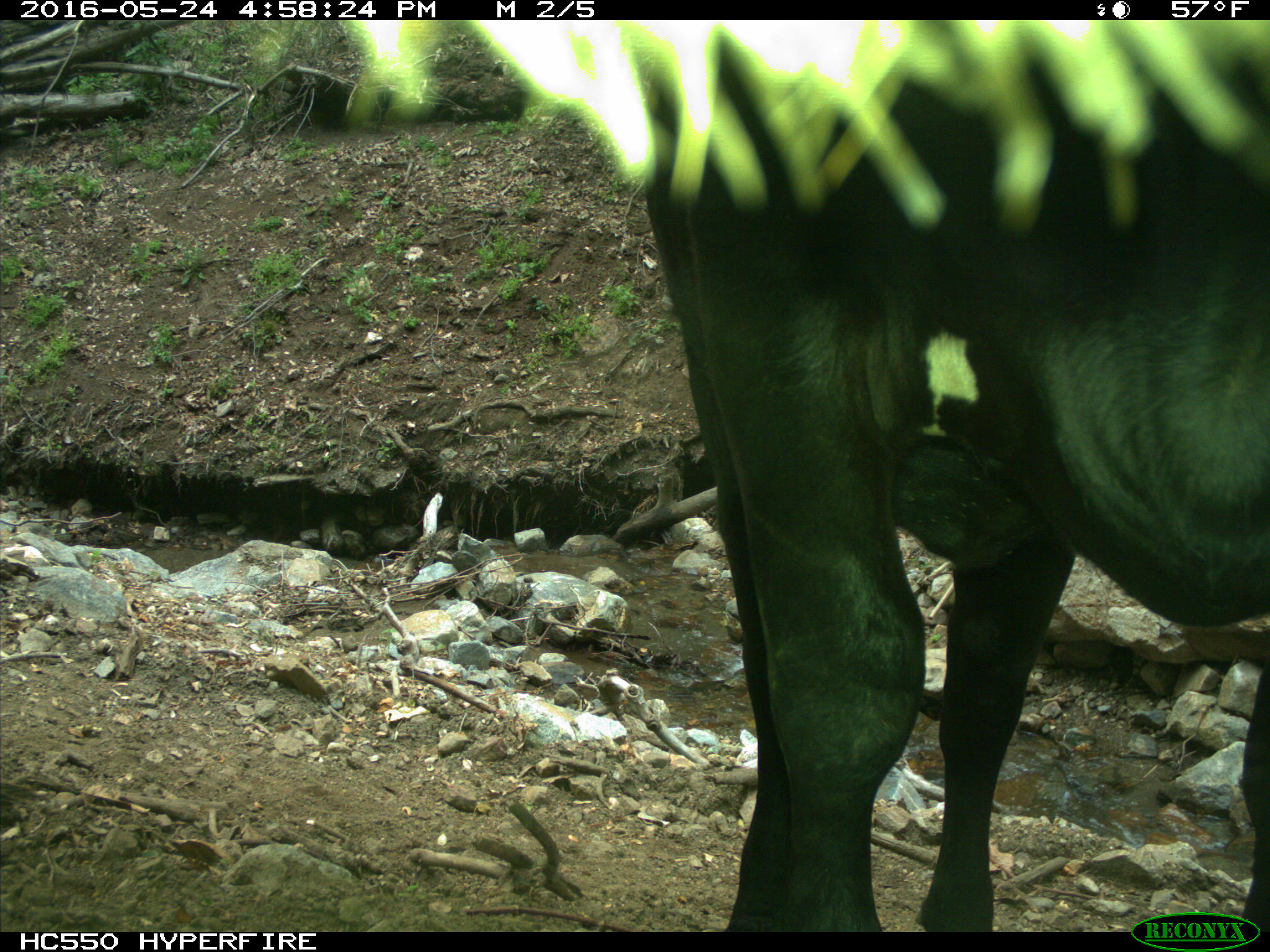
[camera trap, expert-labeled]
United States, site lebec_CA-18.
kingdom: Animalia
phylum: Chordata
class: Mammalia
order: Artiodactyla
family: Bovidae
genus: Bos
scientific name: Bos taurus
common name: domestic cow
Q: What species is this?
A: Bos taurus (domestic cow).